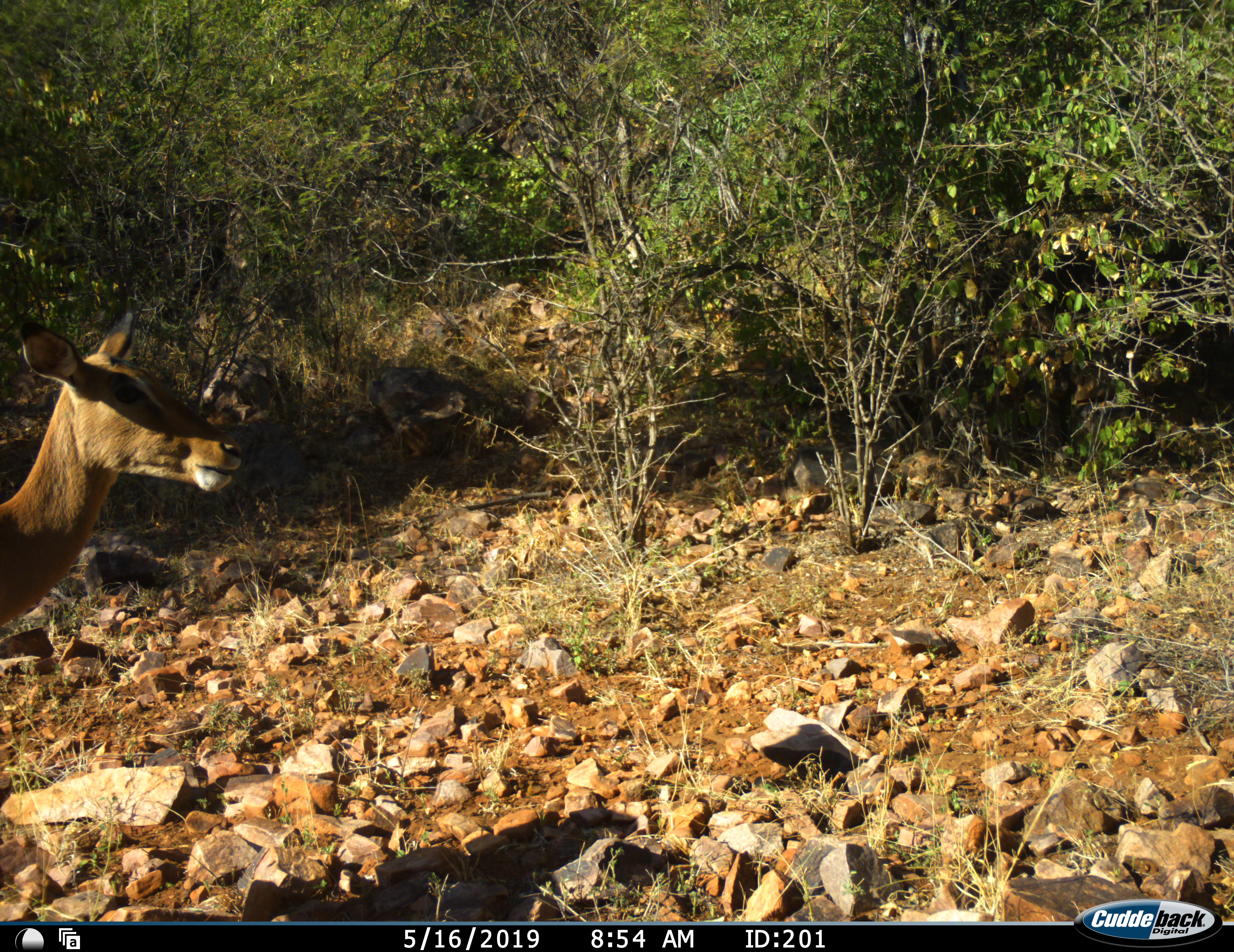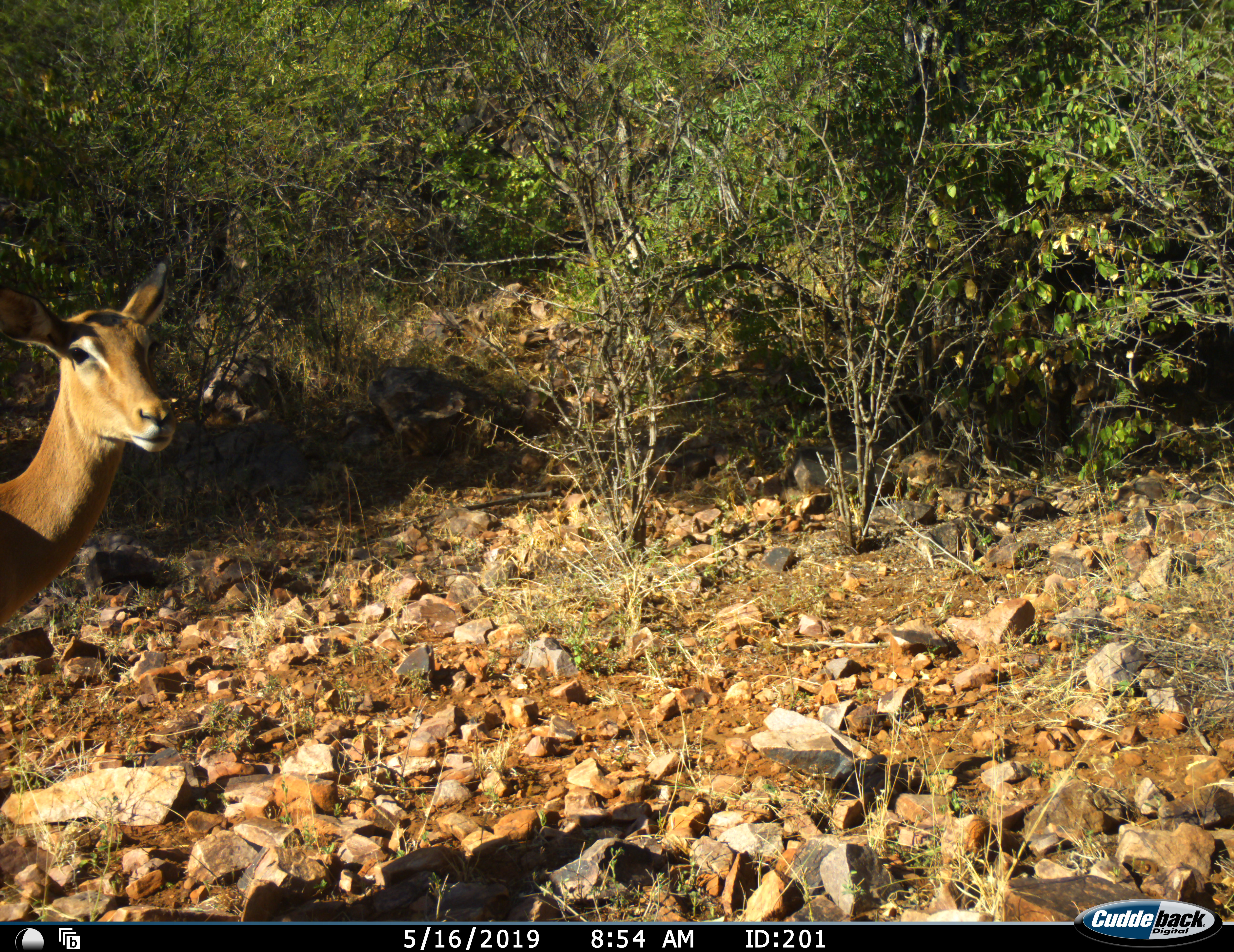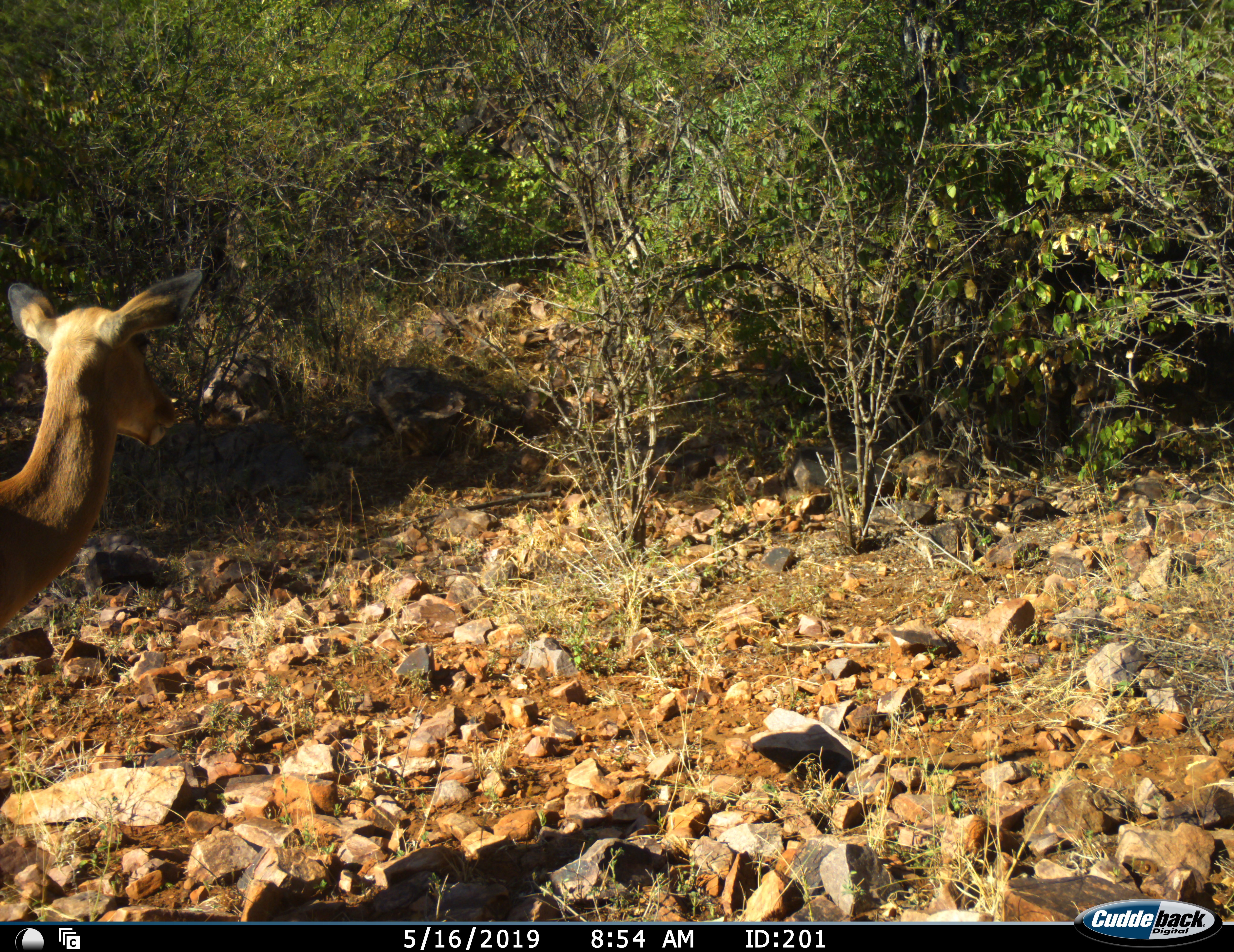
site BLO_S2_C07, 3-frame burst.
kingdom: Animalia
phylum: Chordata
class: Mammalia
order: Artiodactyla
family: Bovidae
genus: Aepyceros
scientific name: Aepyceros melampus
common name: impala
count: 1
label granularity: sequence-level